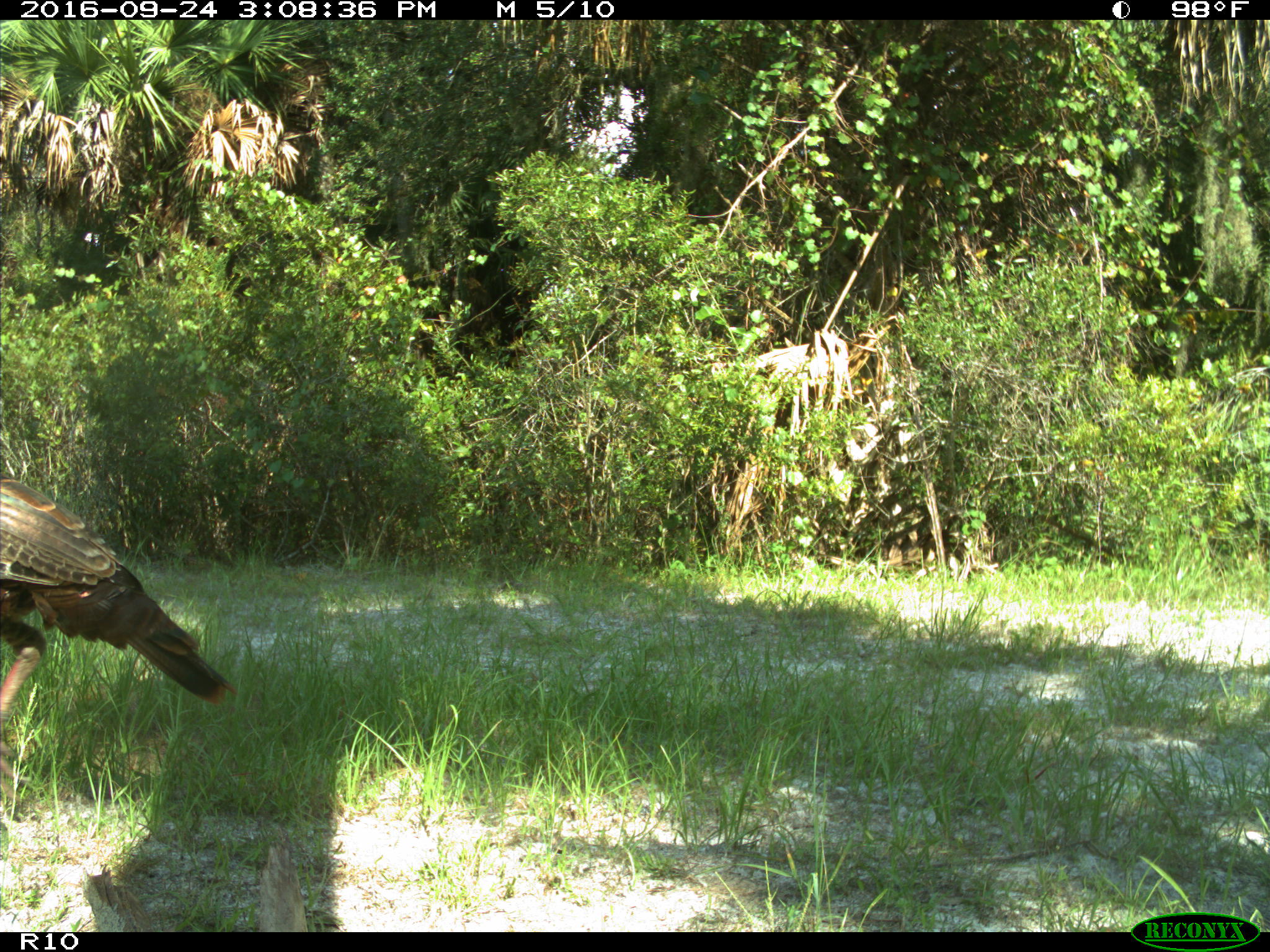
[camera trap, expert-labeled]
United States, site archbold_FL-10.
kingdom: Animalia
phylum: Chordata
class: Aves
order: Galliformes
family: Phasianidae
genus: Meleagris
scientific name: Meleagris gallopavo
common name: wild turkey